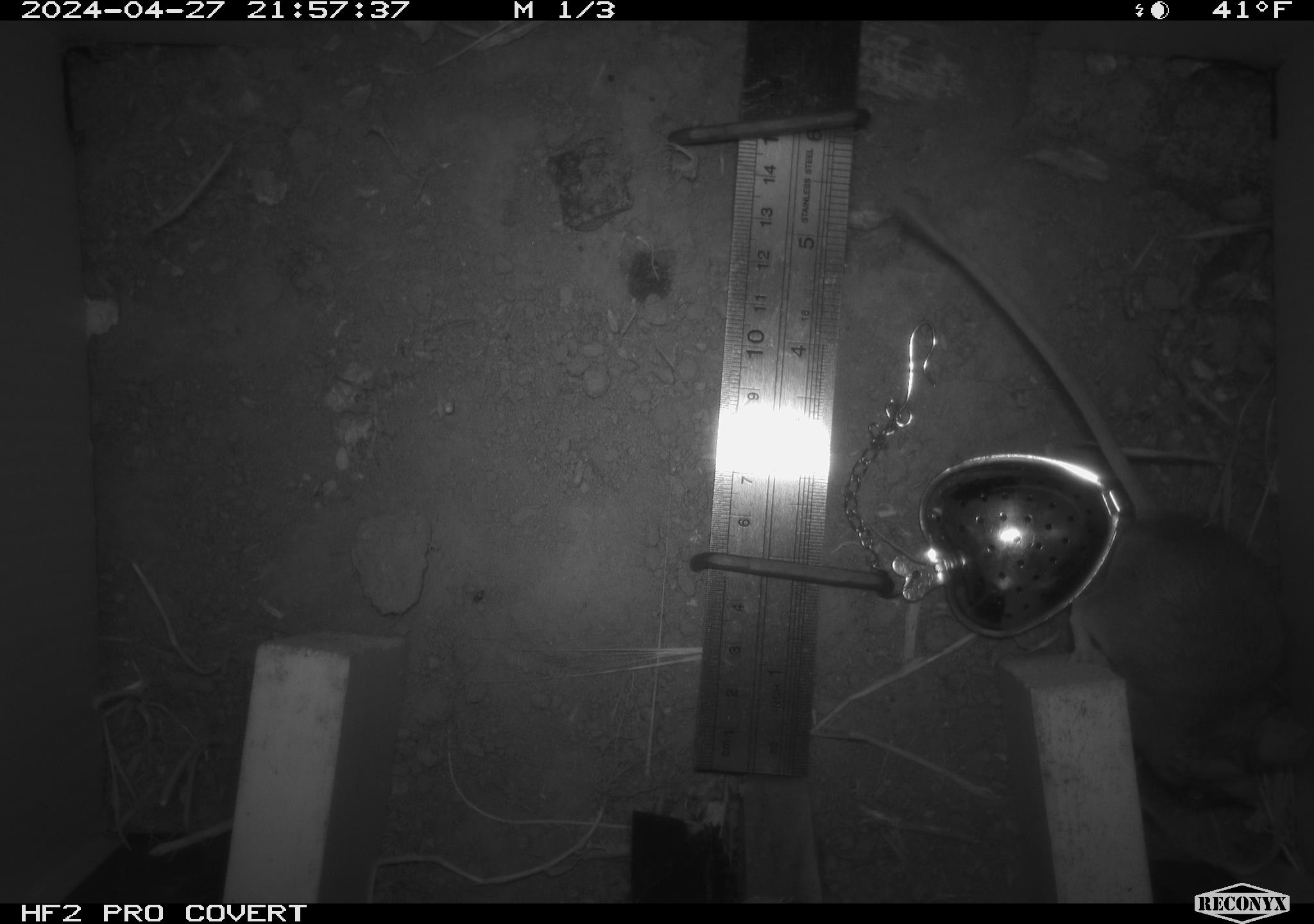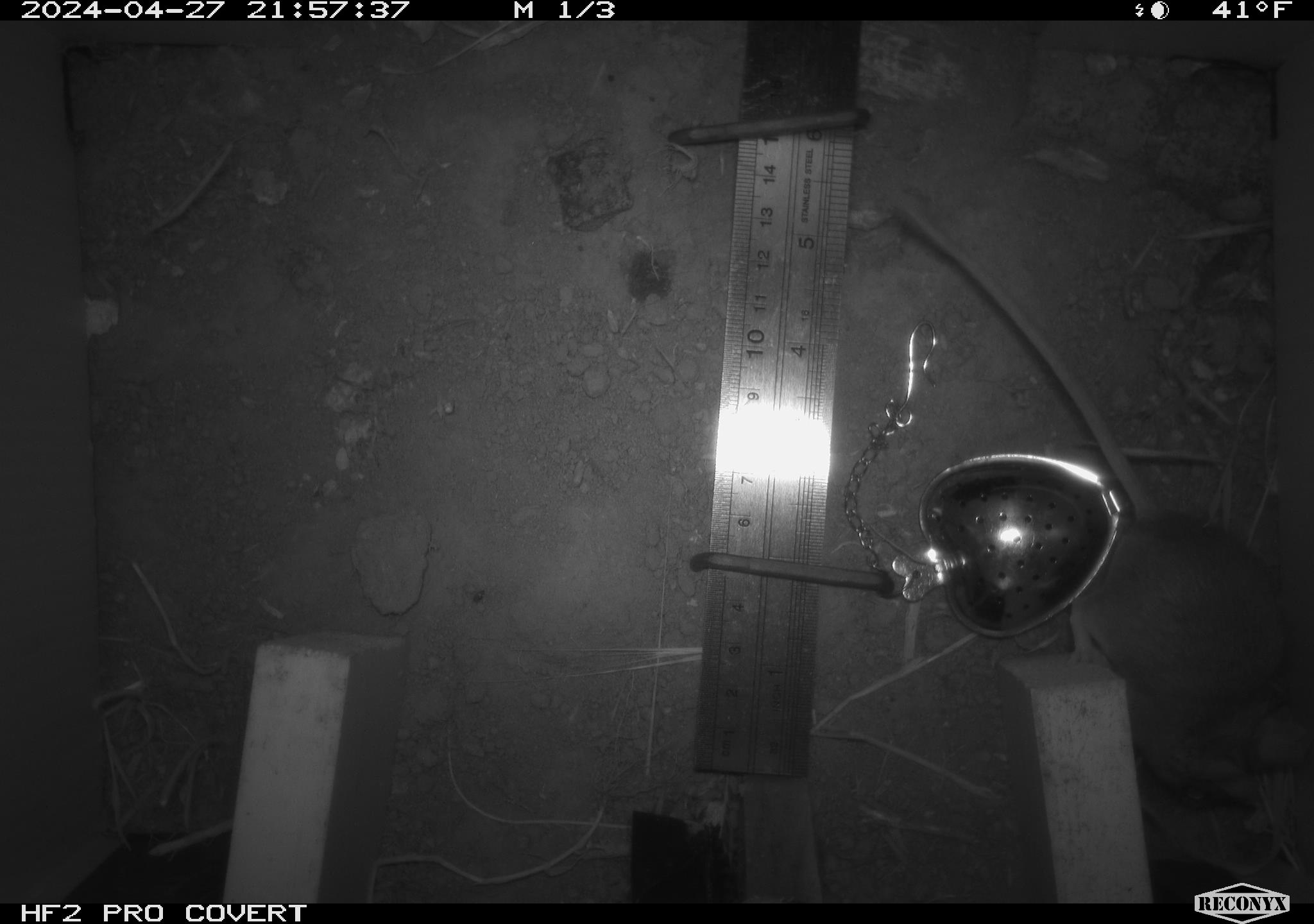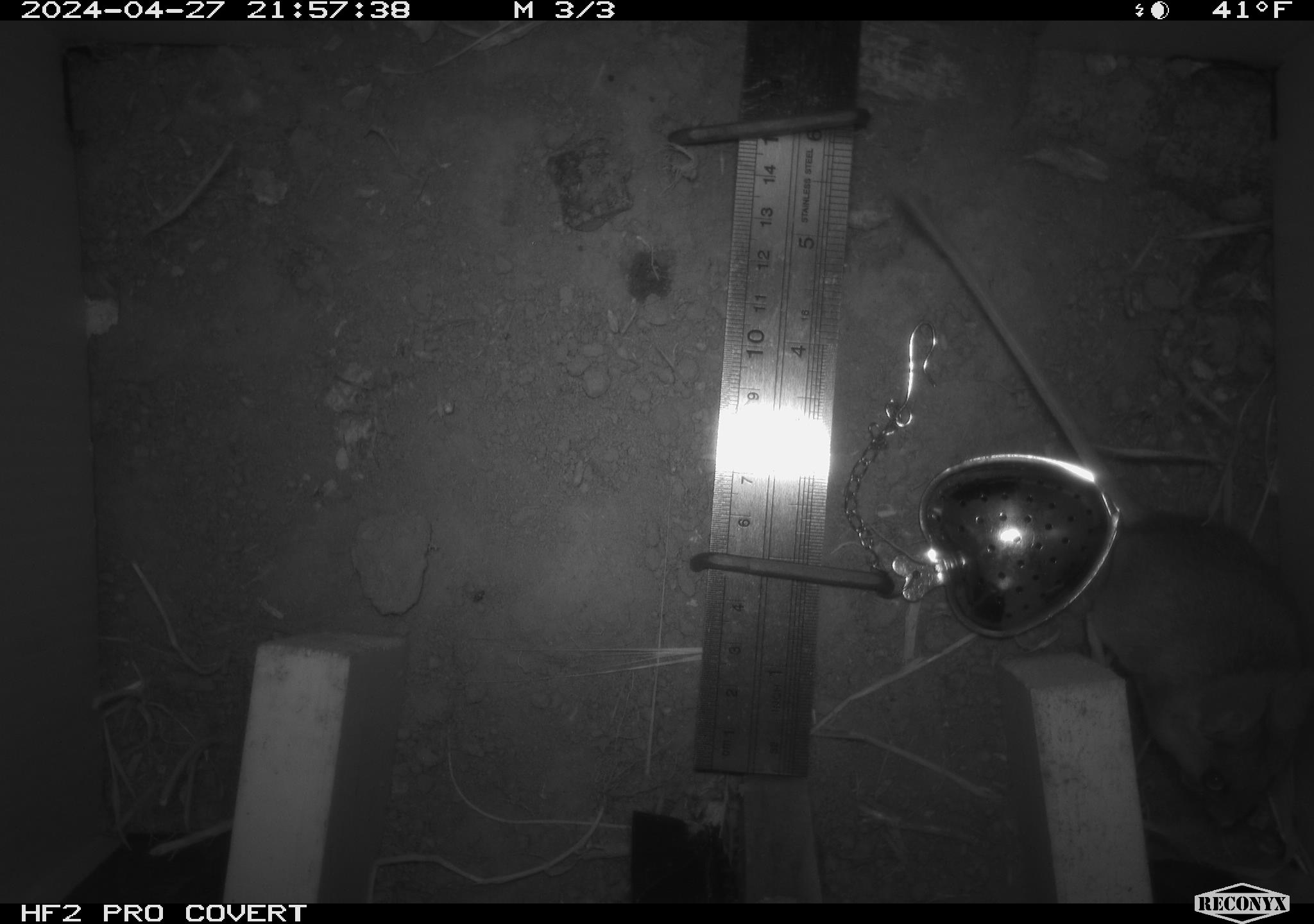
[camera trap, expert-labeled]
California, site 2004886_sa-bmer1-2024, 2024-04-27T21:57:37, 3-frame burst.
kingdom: Animalia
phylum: Chordata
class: Mammalia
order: Rodentia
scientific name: Rodentia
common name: mouse species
Mouse species (Rodentia).